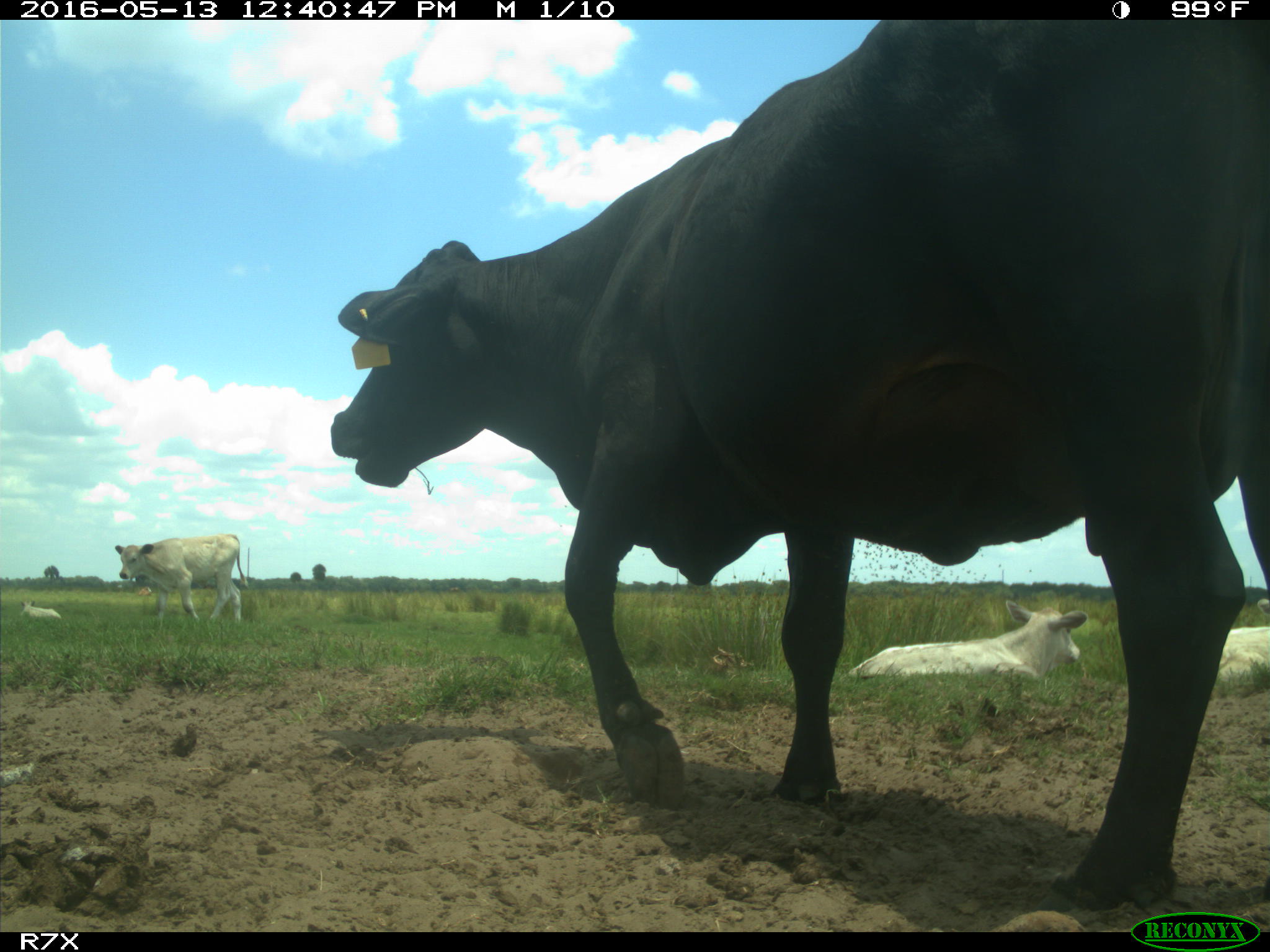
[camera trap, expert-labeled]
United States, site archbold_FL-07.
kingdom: Animalia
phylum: Chordata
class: Mammalia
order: Artiodactyla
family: Bovidae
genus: Bos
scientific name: Bos taurus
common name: domestic cow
Bos taurus (domestic cow).